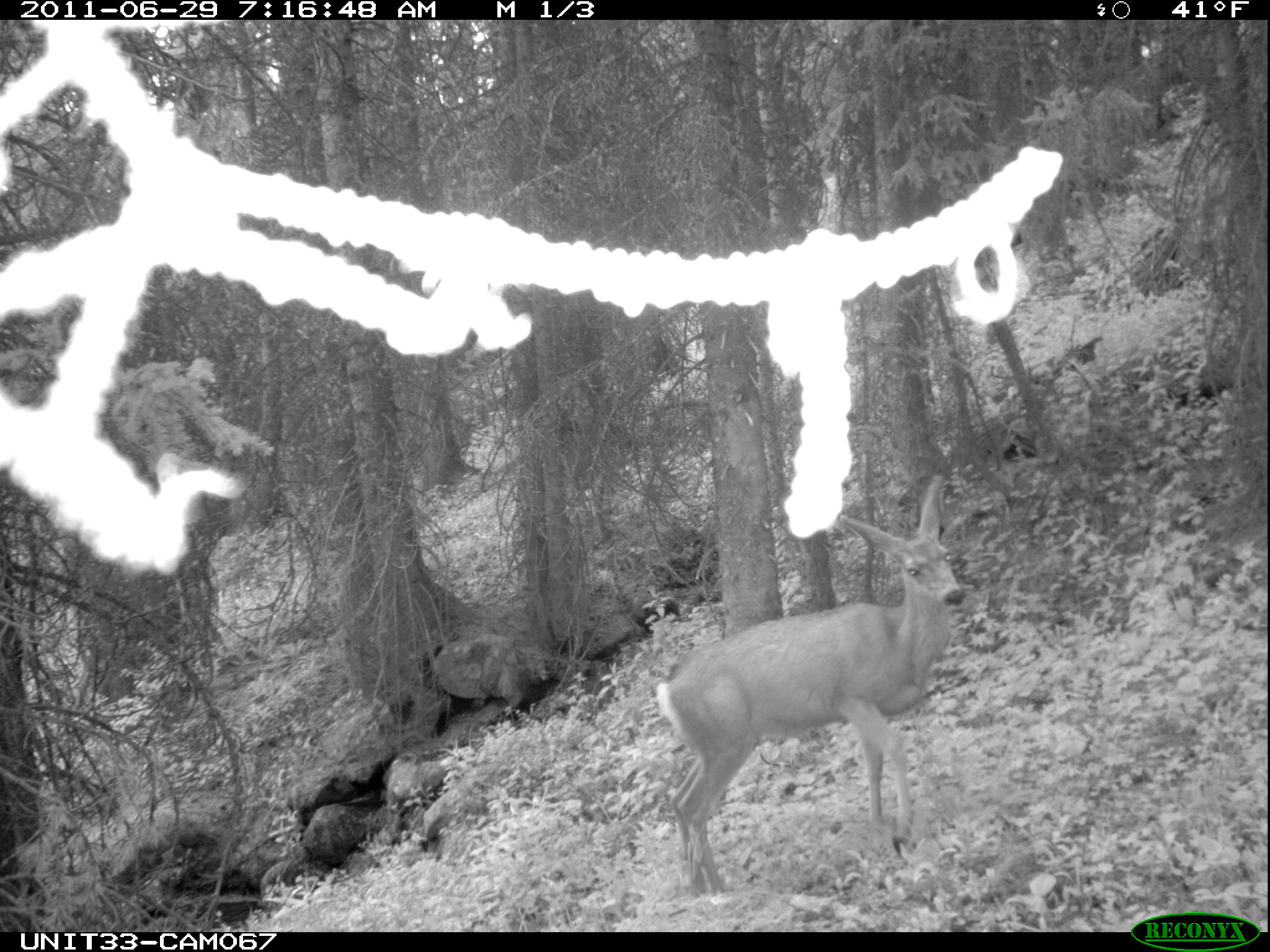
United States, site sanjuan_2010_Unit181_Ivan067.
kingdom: Animalia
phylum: Chordata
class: Mammalia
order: Artiodactyla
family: Cervidae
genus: Odocoileus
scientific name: Odocoileus hemionus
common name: mule deer